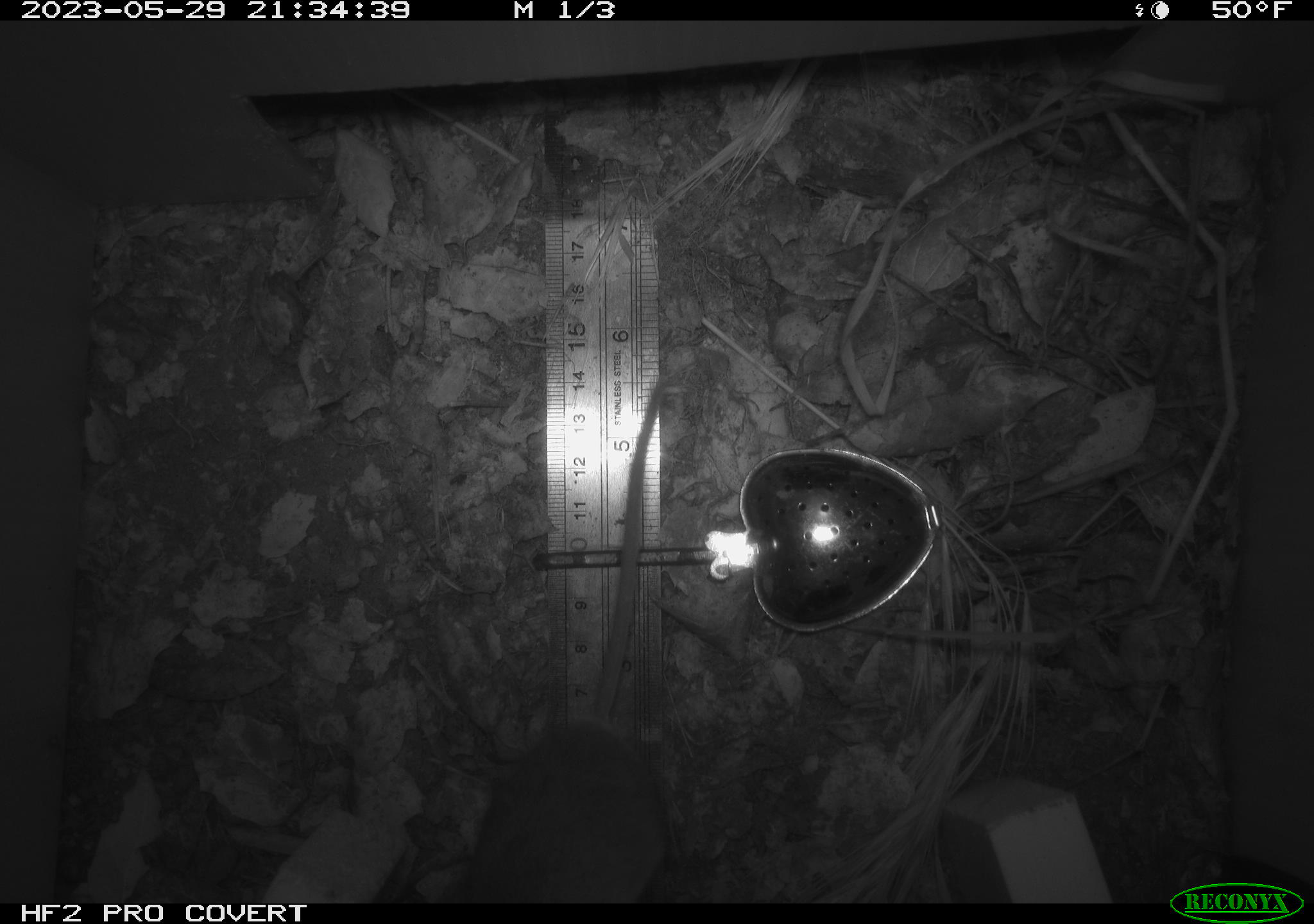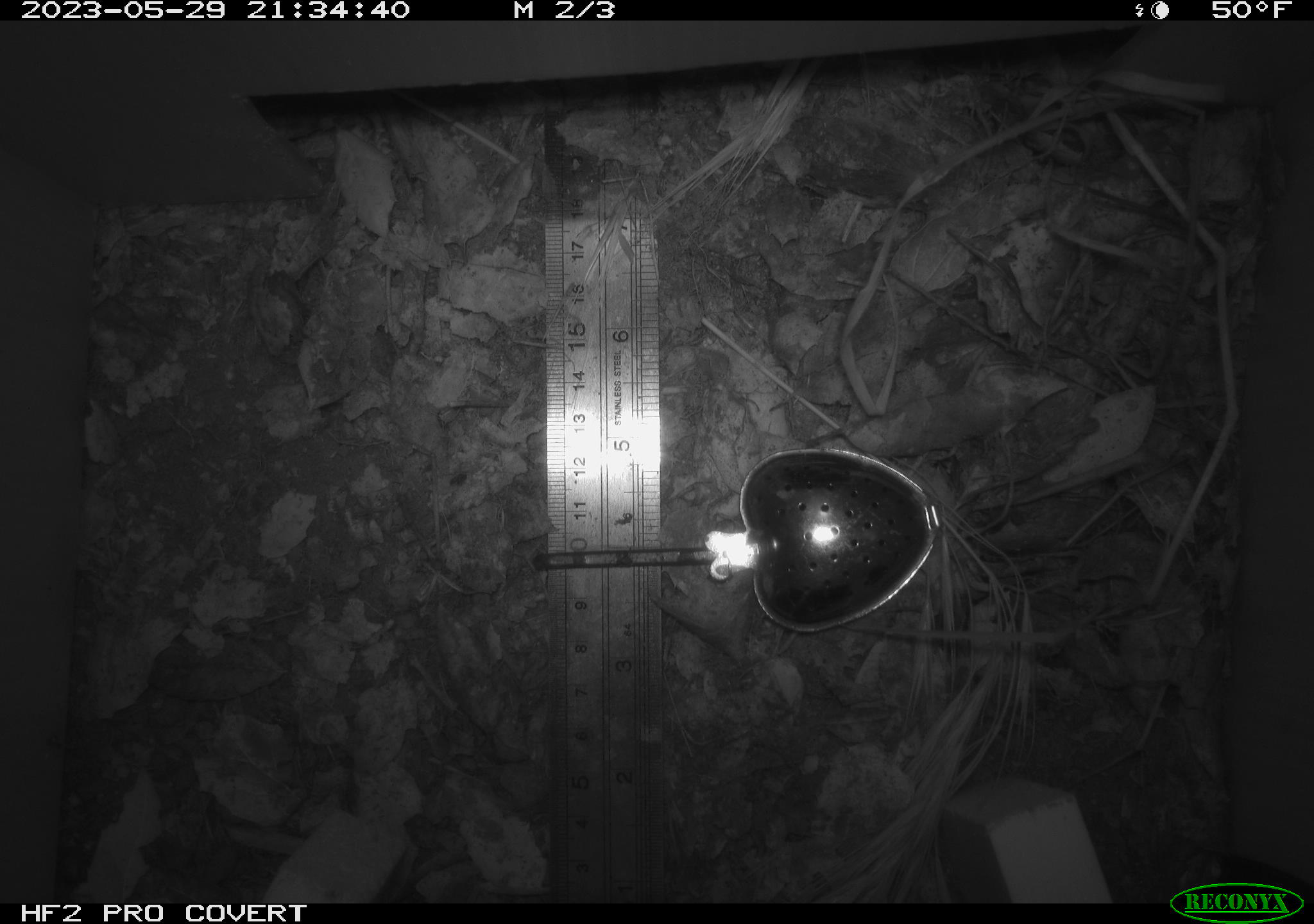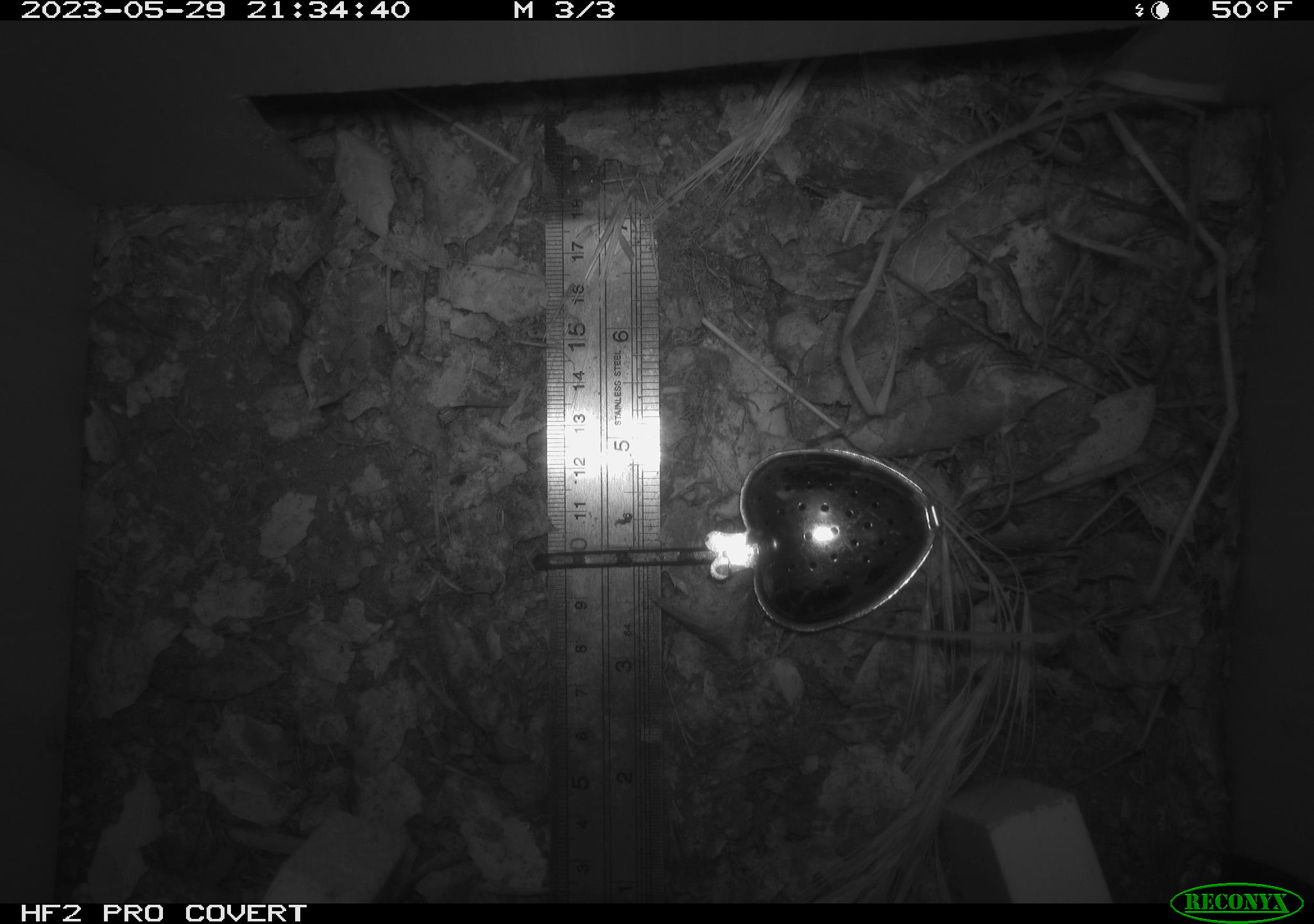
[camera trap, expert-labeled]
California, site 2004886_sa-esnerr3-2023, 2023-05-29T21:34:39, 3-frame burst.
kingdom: Animalia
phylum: Chordata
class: Mammalia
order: Rodentia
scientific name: Rodentia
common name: mouse species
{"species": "mouse species (Rodentia)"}